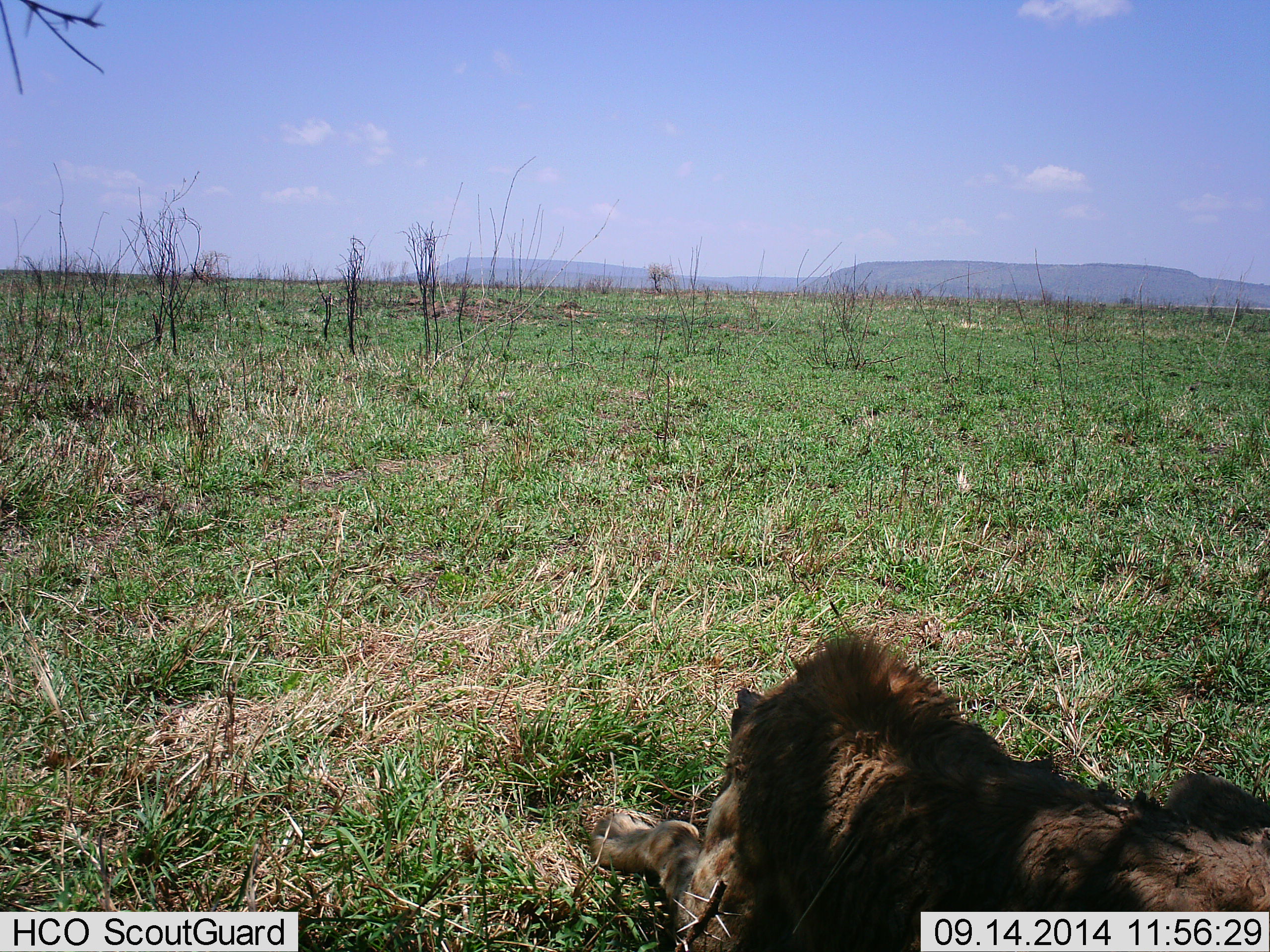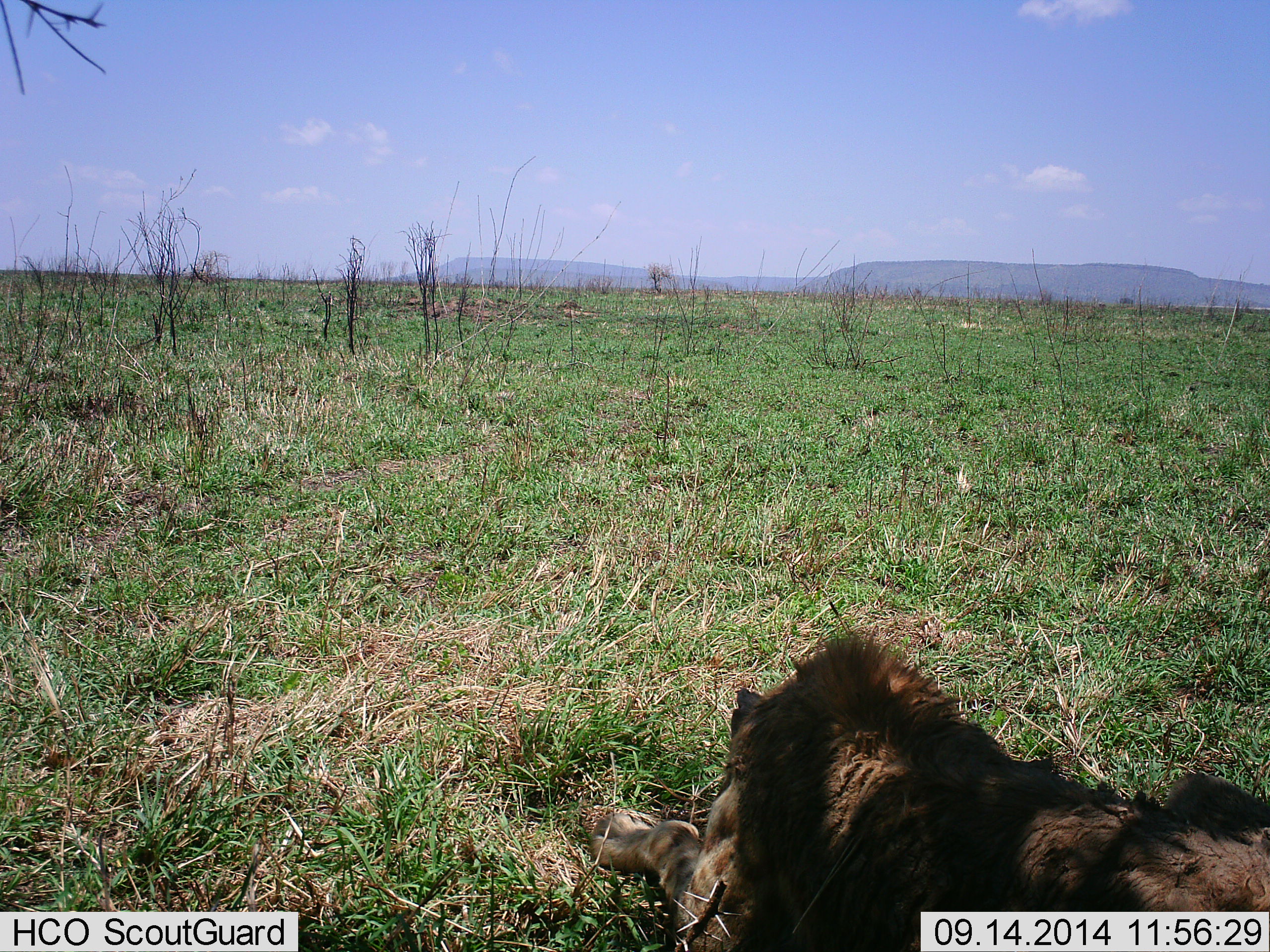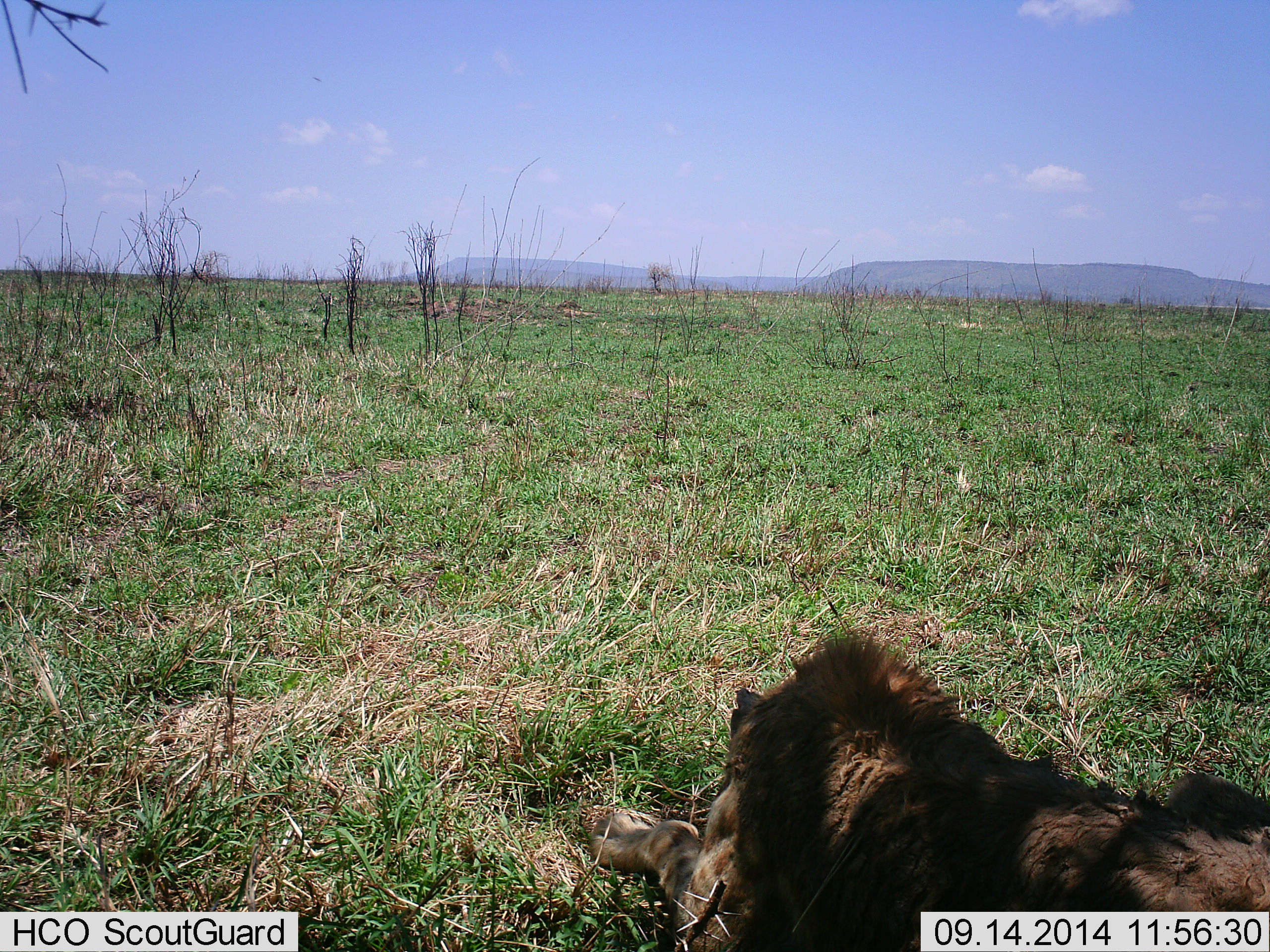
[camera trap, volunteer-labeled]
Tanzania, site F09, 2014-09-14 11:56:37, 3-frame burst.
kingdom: Animalia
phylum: Chordata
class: Mammalia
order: Carnivora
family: Felidae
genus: Panthera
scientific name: Panthera leo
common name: lion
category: lionmale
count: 1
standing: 0%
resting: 100%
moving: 0%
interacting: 0%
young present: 0%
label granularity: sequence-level